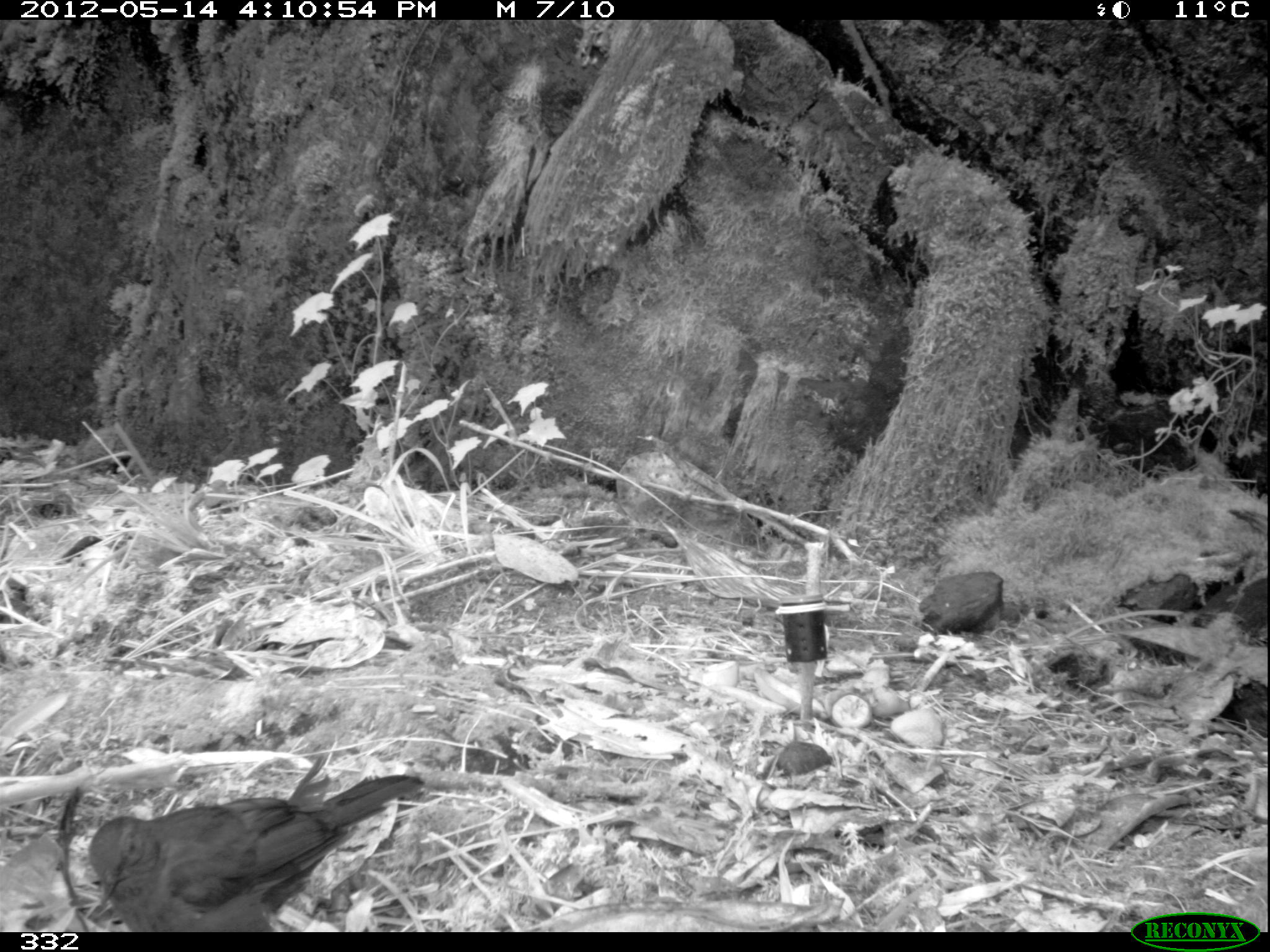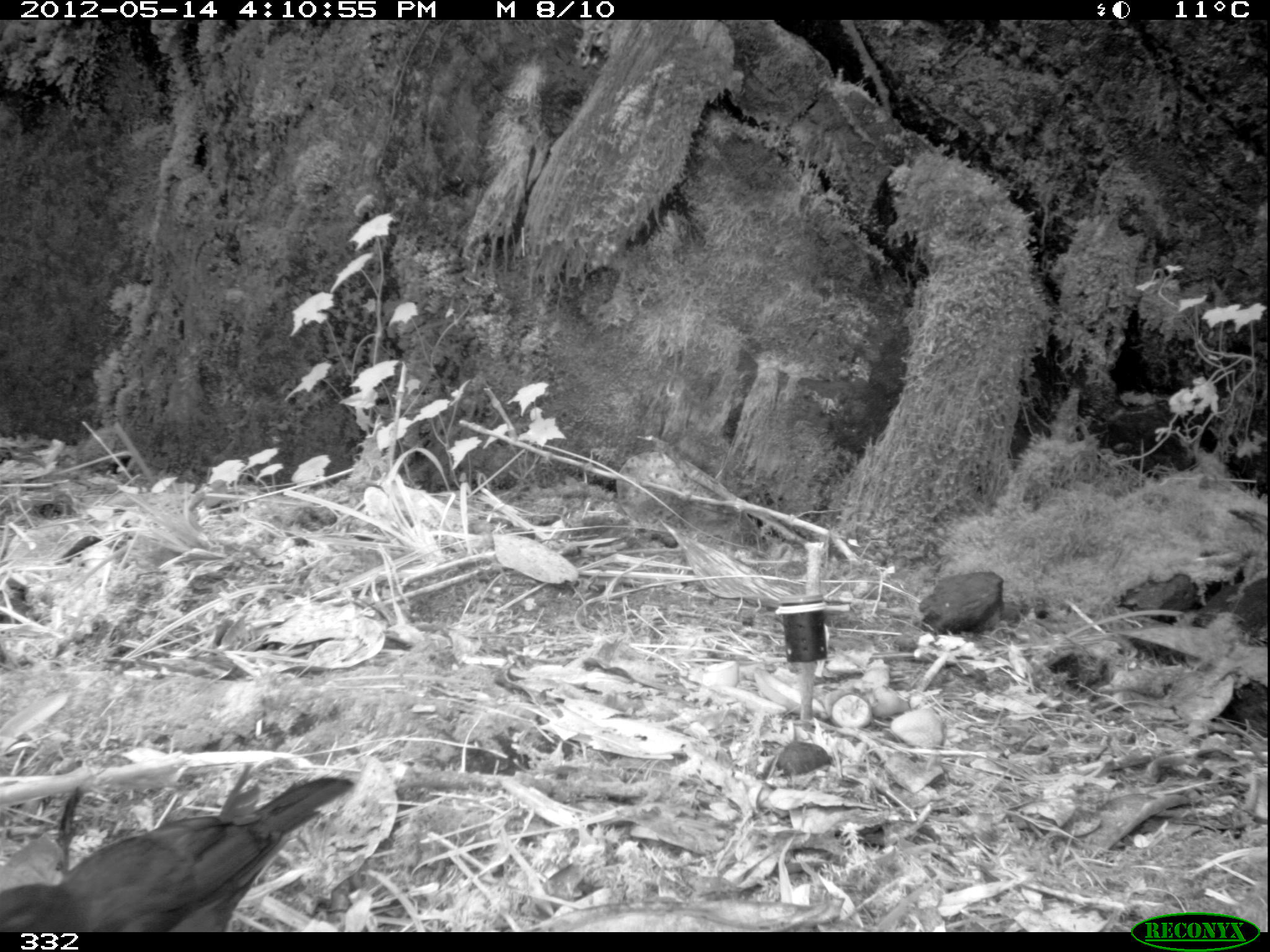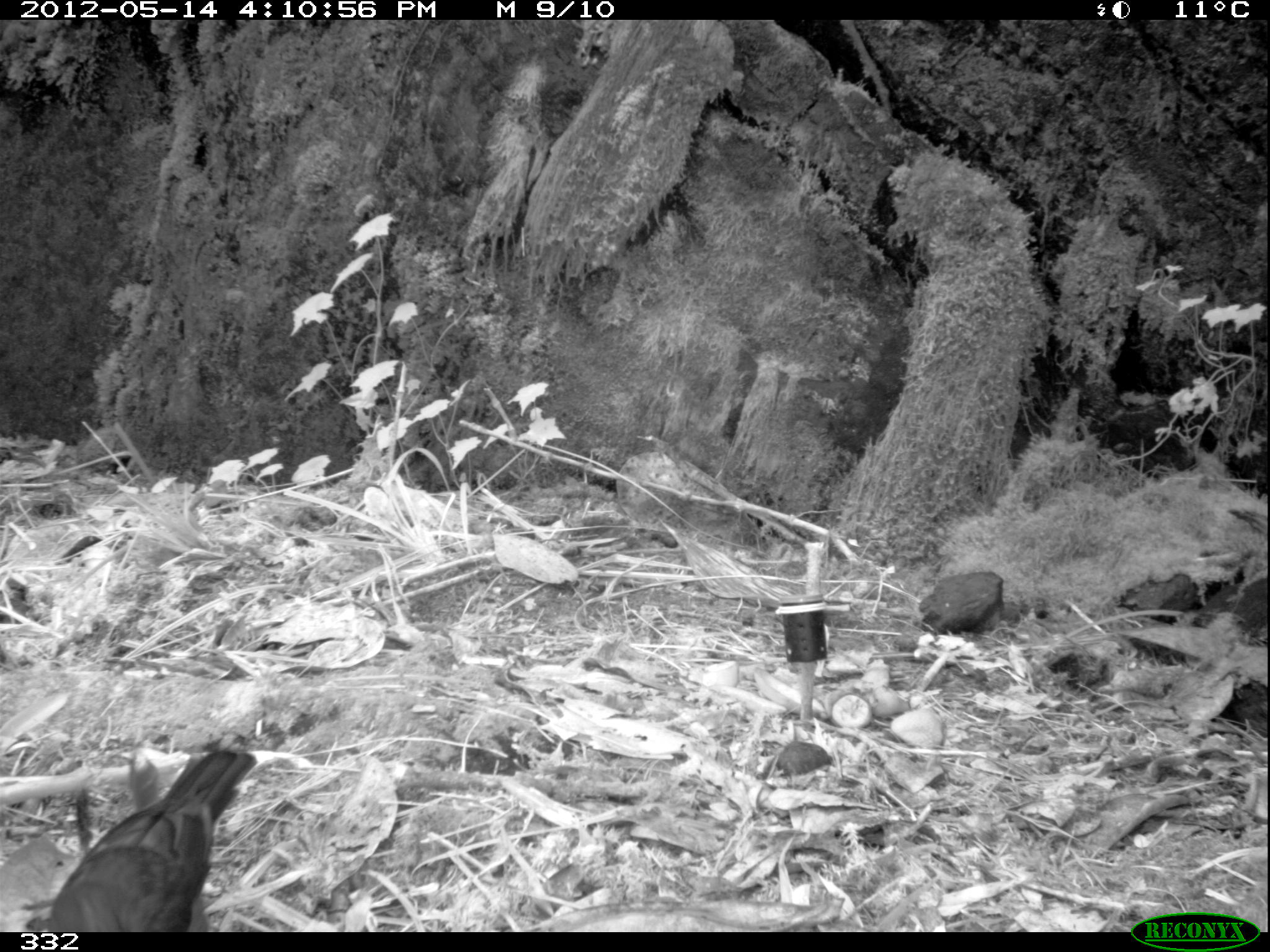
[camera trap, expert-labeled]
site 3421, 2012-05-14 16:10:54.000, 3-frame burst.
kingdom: Animalia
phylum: Chordata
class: Aves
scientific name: Aves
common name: bird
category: unknown bird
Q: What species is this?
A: Unknown bird (bird) (Aves).